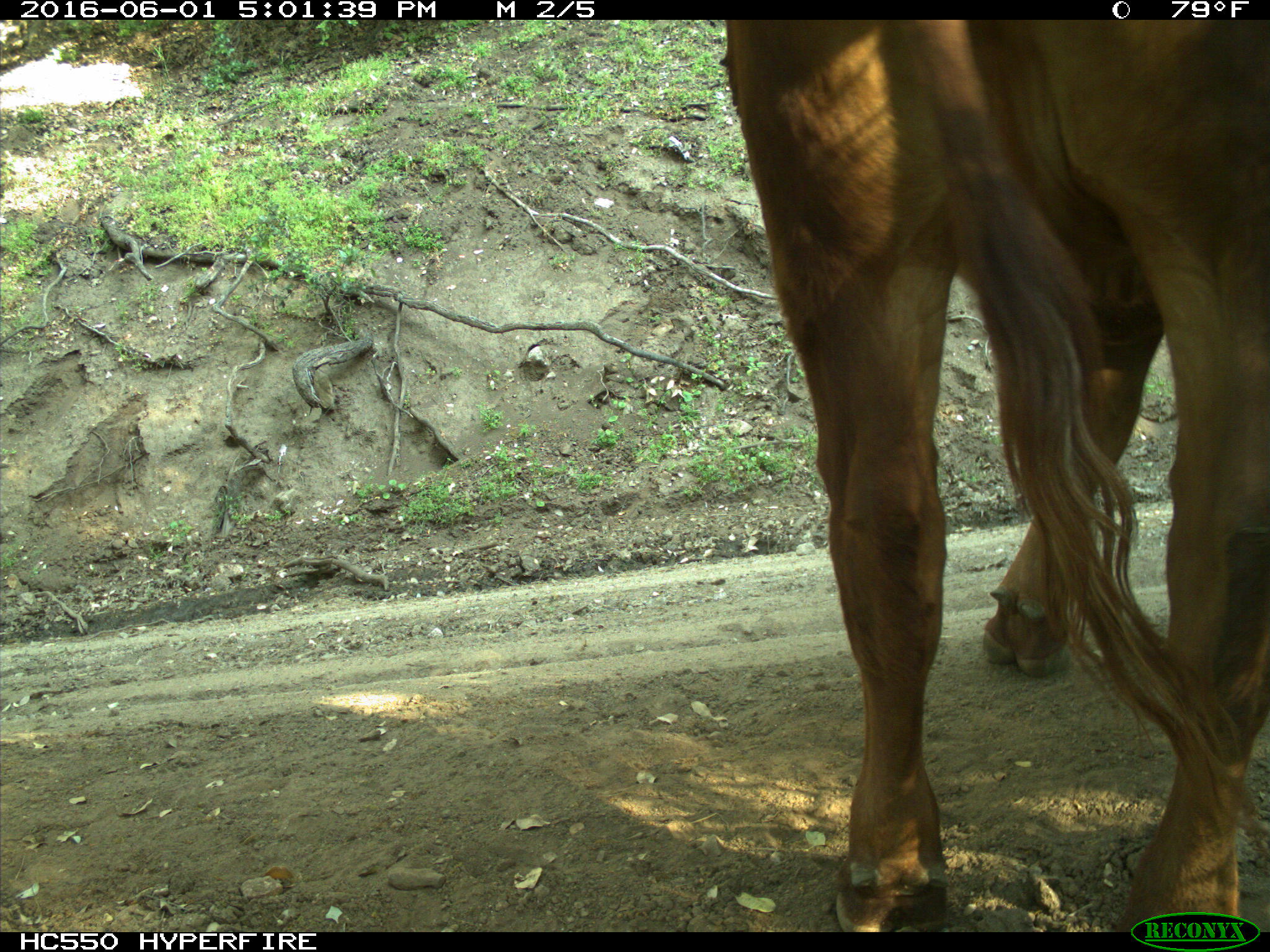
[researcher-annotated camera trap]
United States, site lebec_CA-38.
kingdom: Animalia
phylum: Chordata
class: Mammalia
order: Artiodactyla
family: Bovidae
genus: Bos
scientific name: Bos taurus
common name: domestic cow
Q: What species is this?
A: Bos taurus (domestic cow).